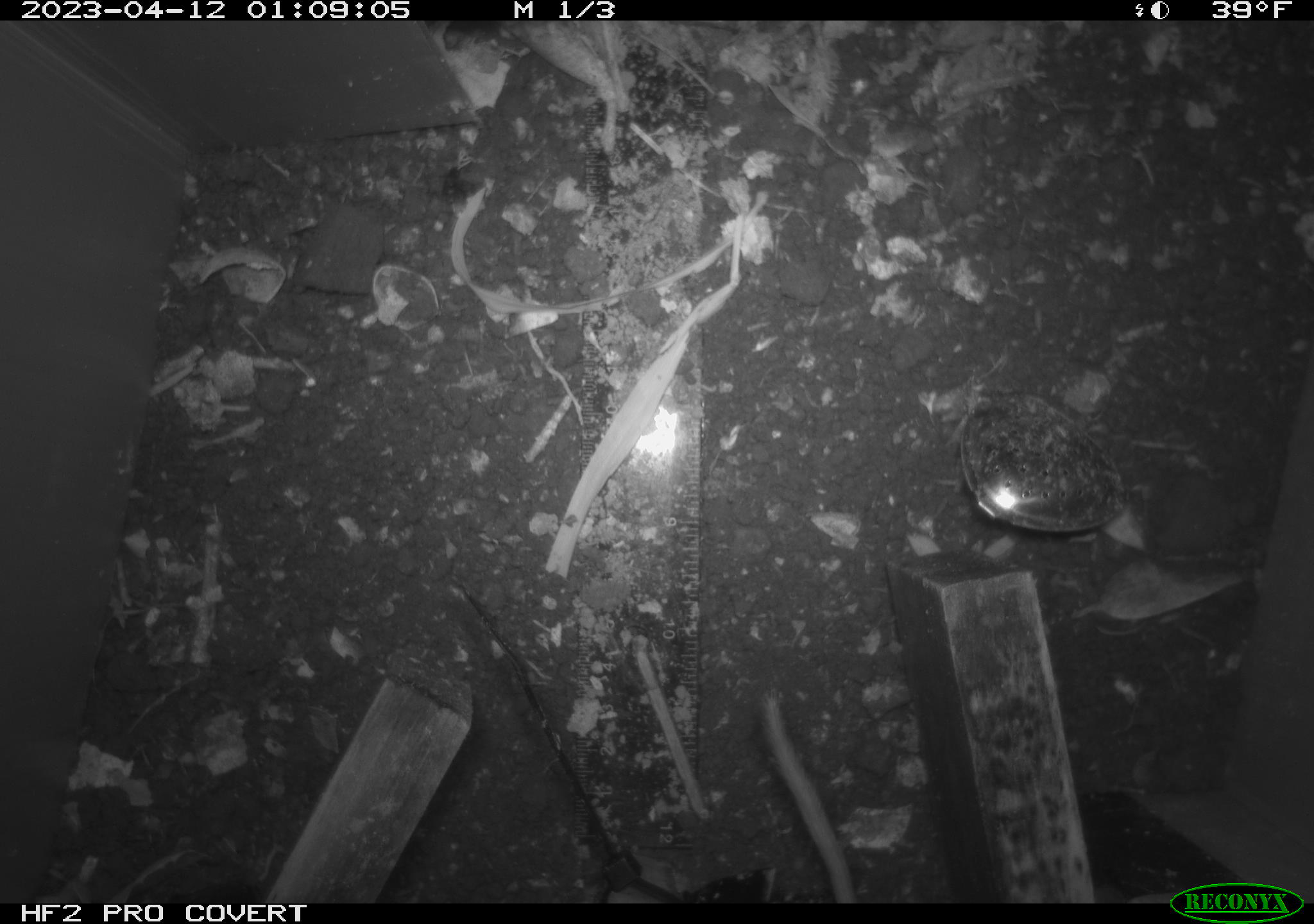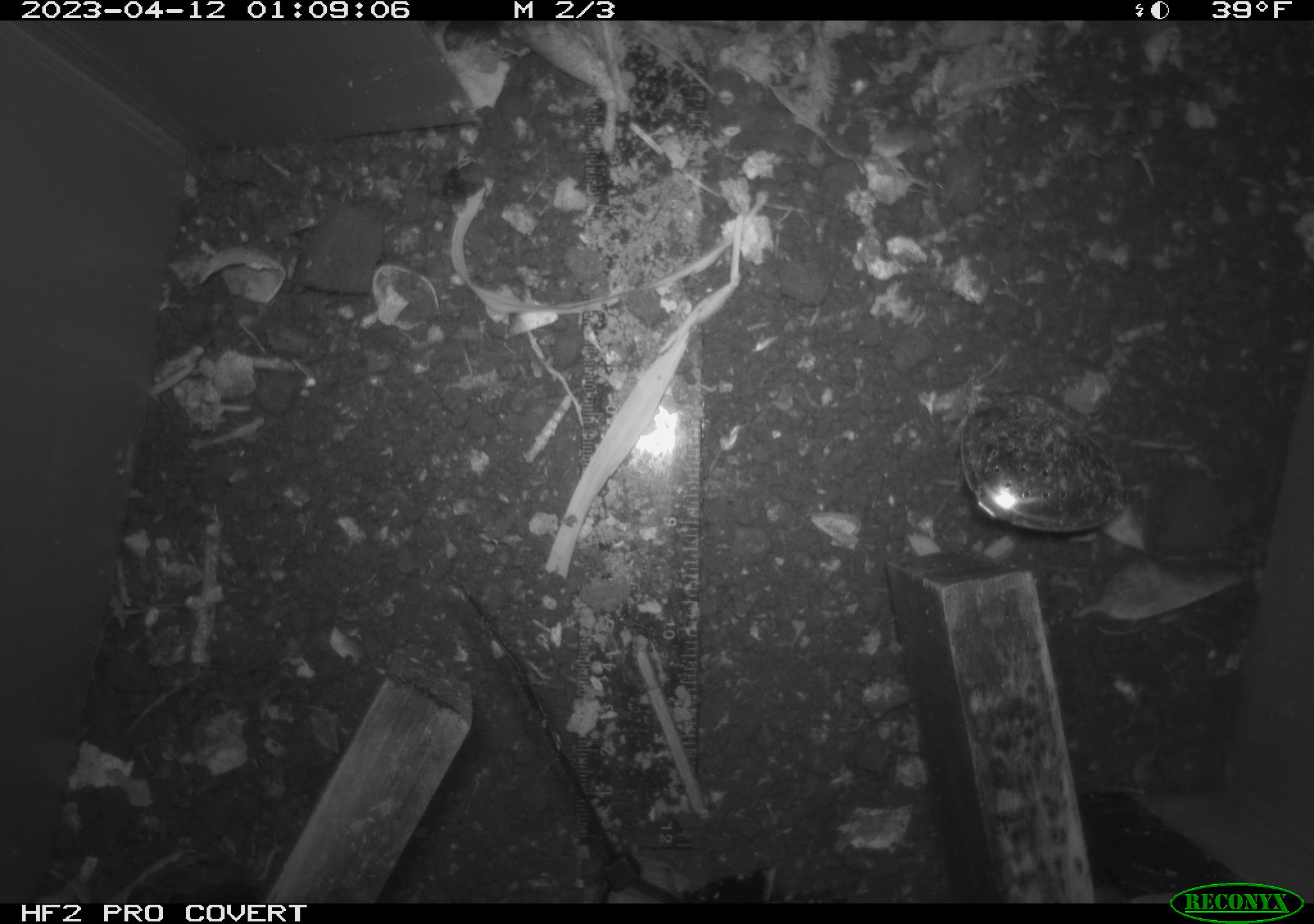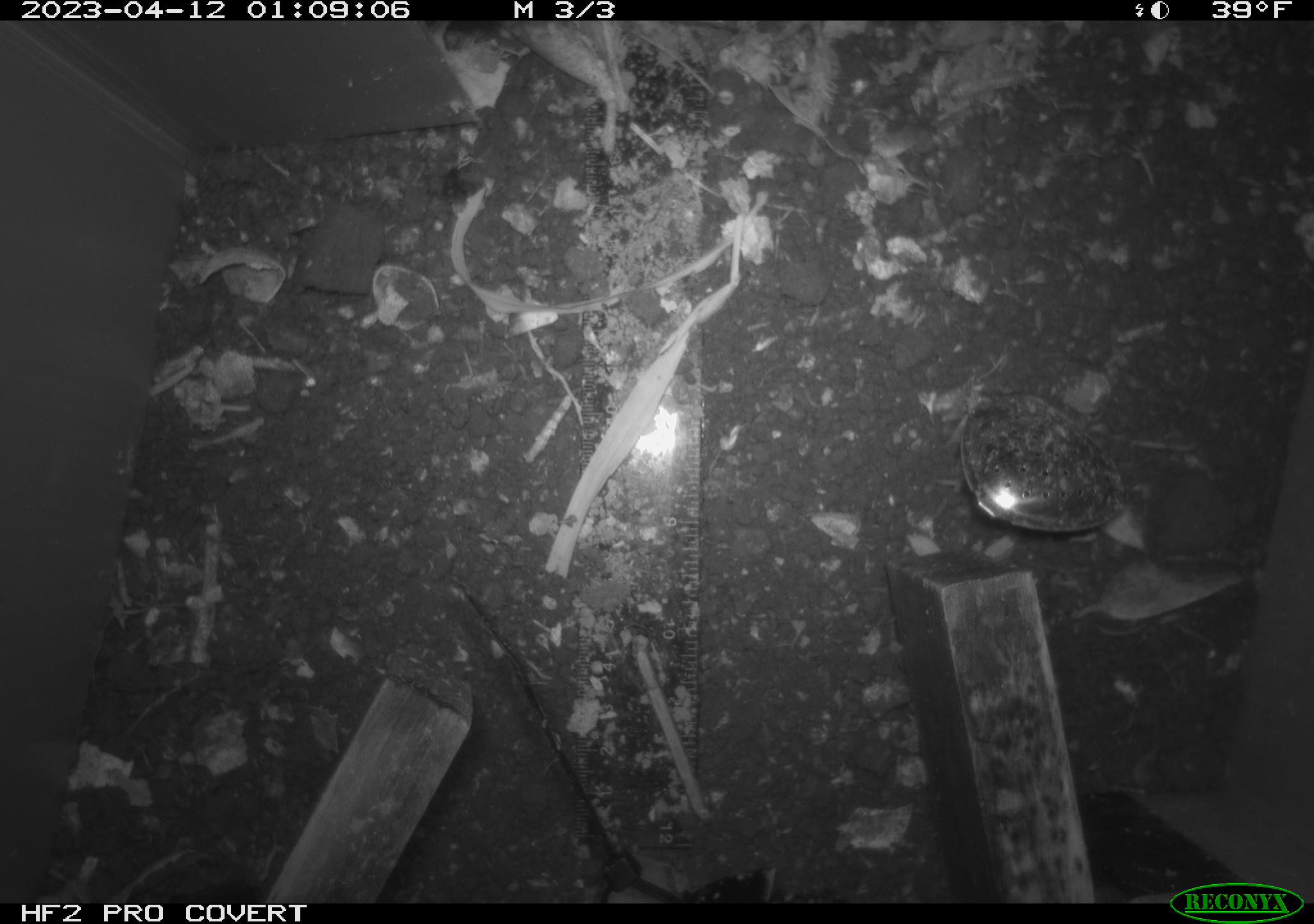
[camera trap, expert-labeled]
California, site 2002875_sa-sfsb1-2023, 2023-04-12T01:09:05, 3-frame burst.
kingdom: Animalia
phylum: Chordata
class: Mammalia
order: Rodentia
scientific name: Rodentia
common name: mouse species